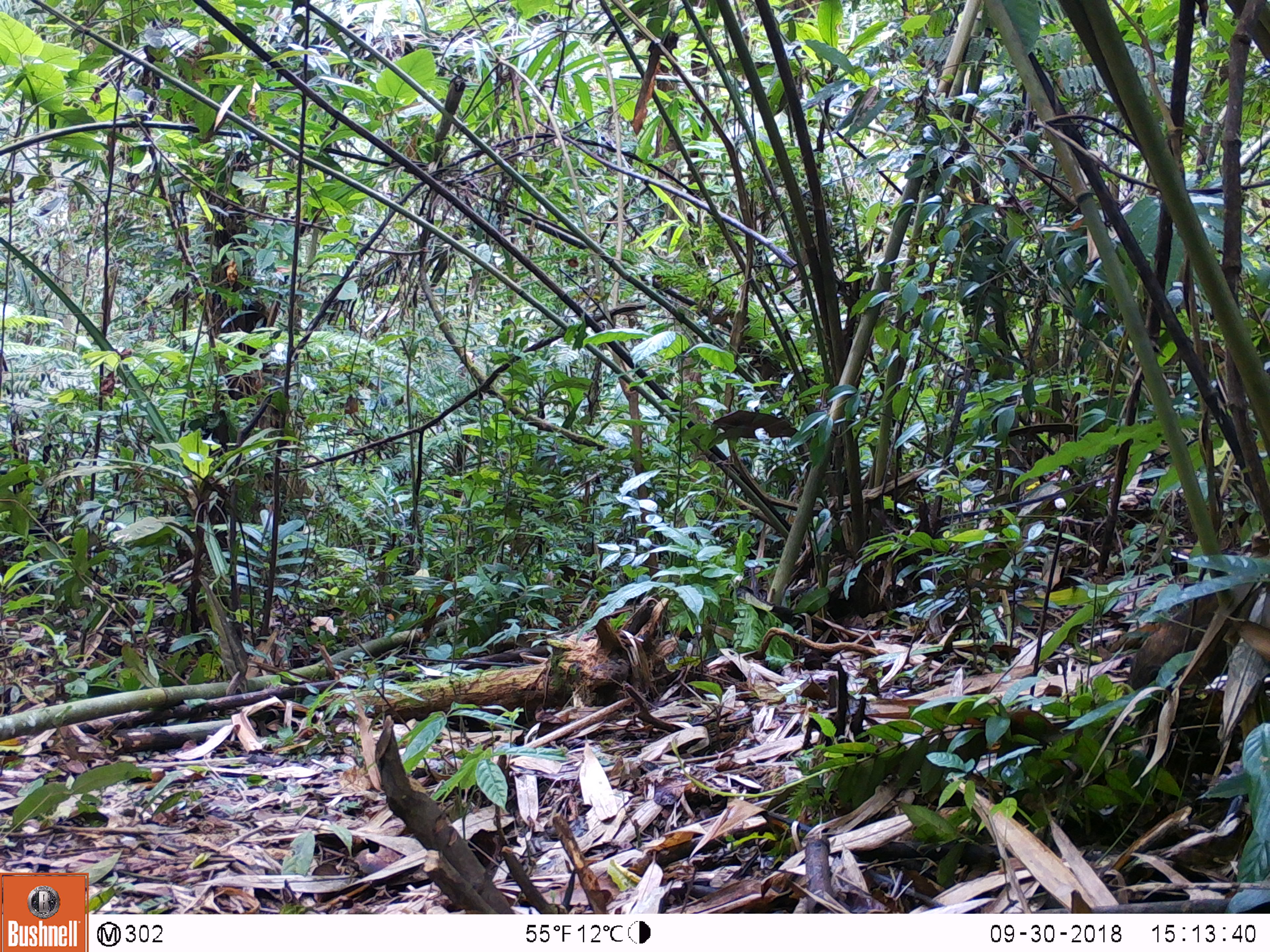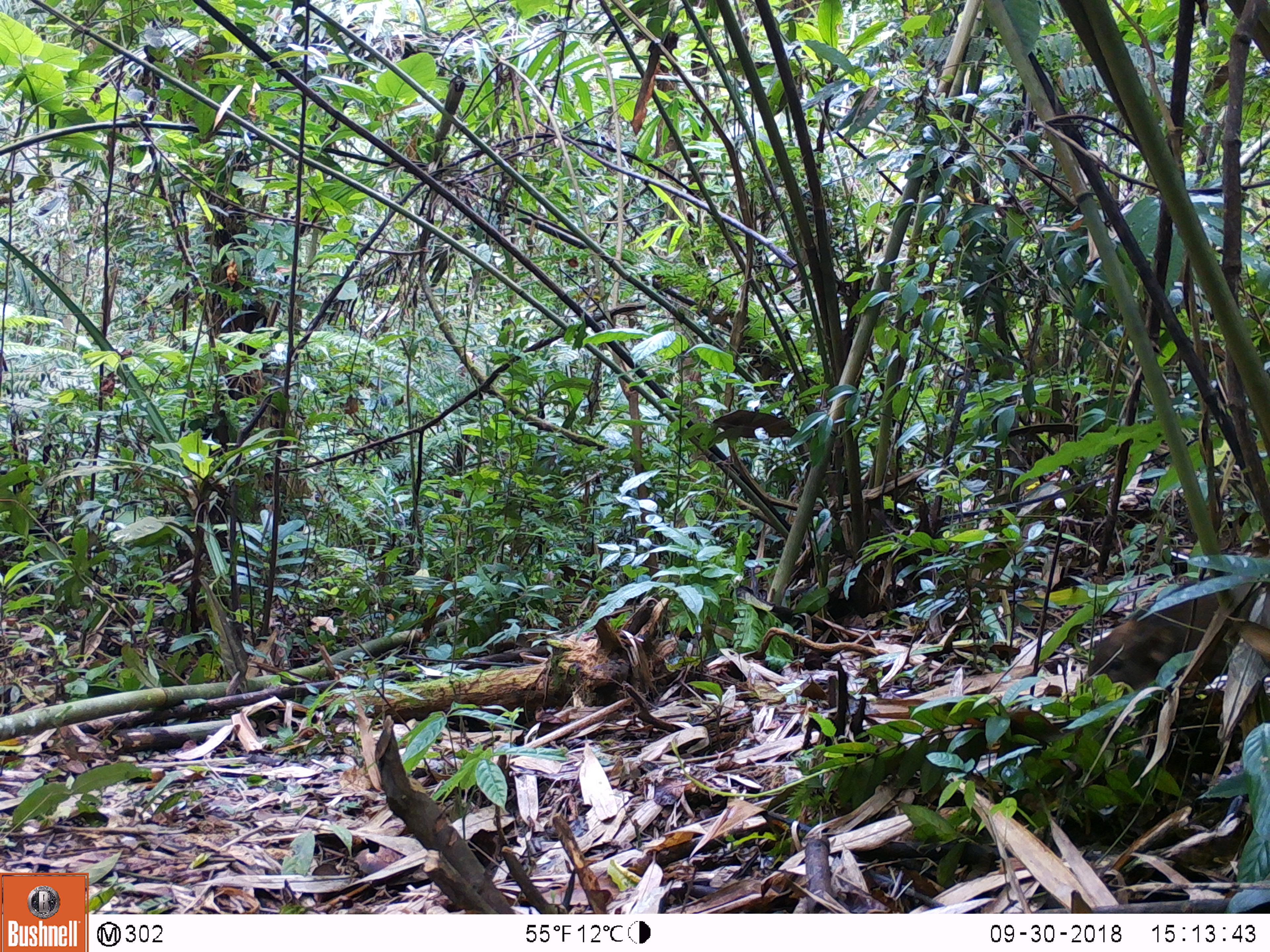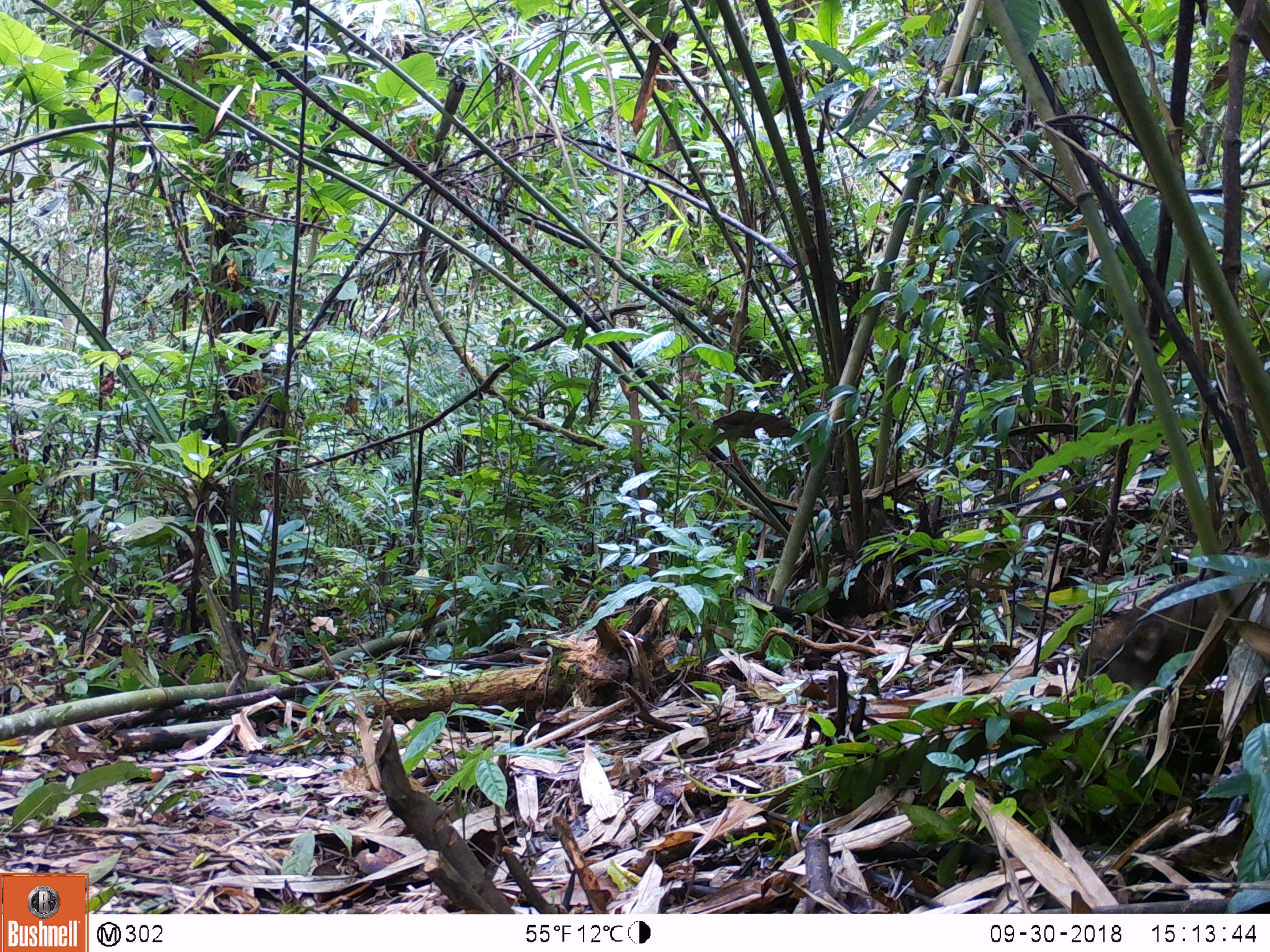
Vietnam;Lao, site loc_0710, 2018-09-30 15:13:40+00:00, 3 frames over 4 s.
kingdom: Animalia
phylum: Chordata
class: Mammalia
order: Artiodactyla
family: Suidae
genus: Sus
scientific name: Sus scrofa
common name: eurasian wild pig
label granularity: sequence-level